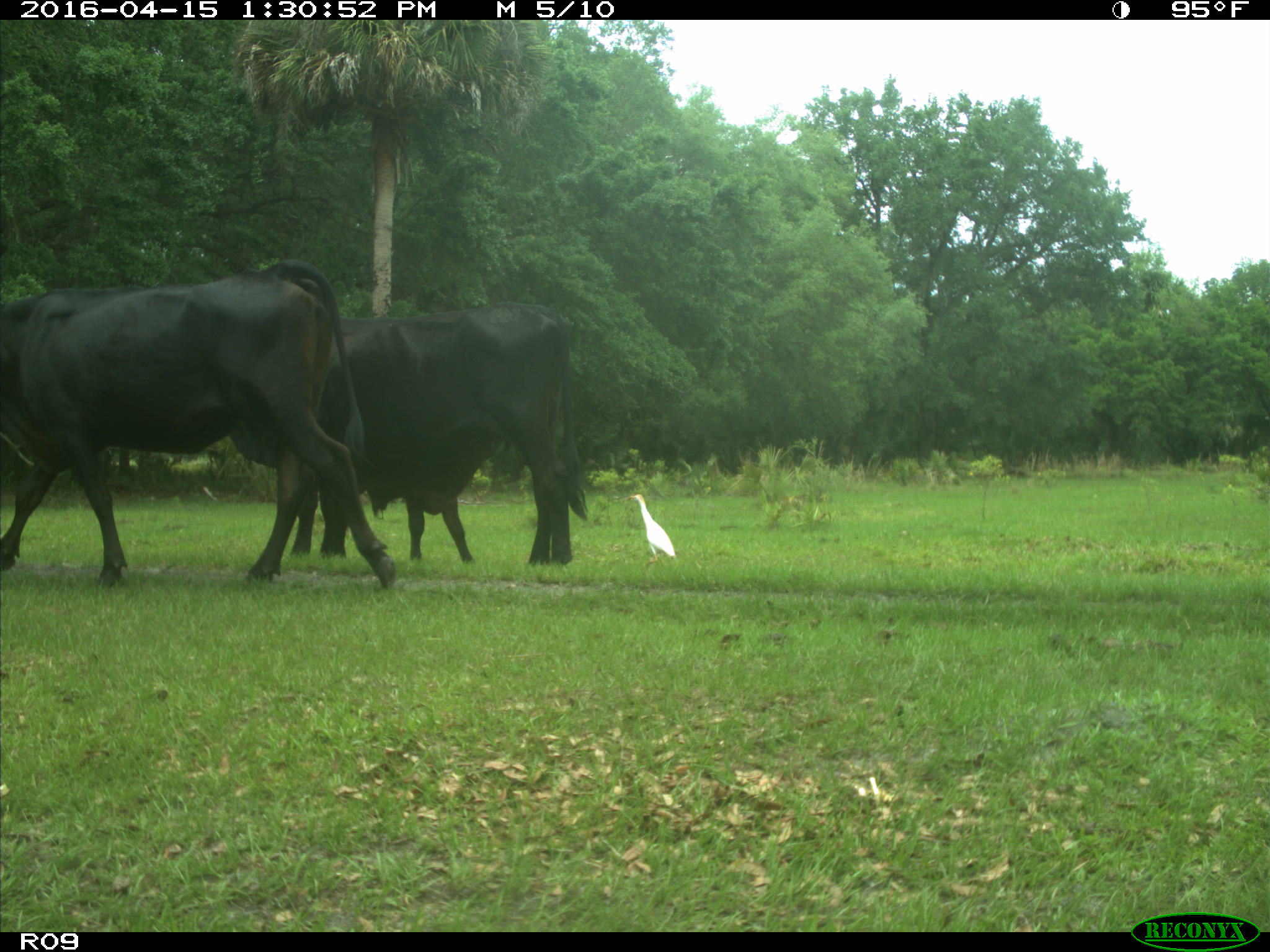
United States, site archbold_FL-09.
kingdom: Animalia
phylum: Chordata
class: Mammalia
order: Artiodactyla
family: Bovidae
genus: Bos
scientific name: Bos taurus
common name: domestic cow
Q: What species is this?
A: Bos taurus (domestic cow).